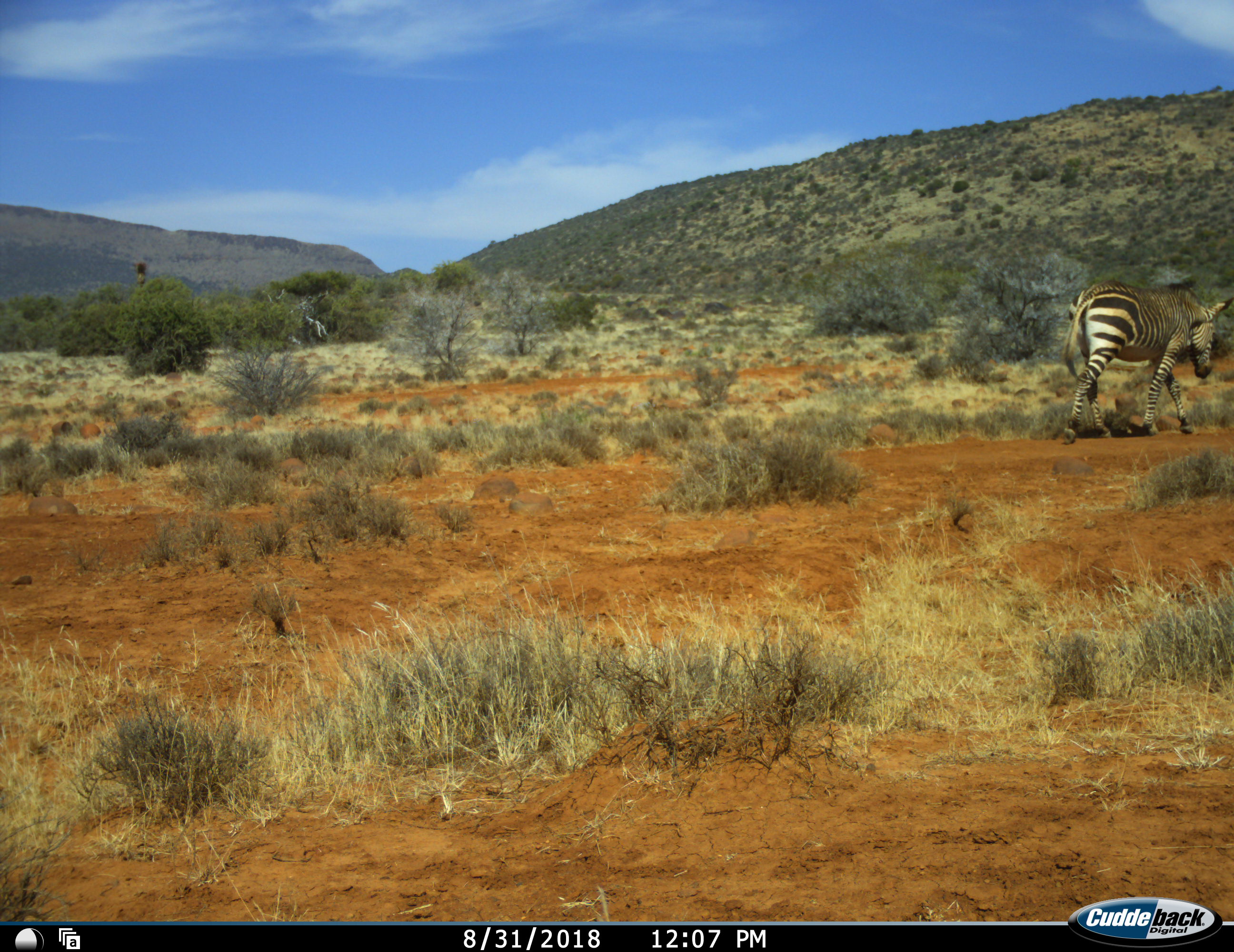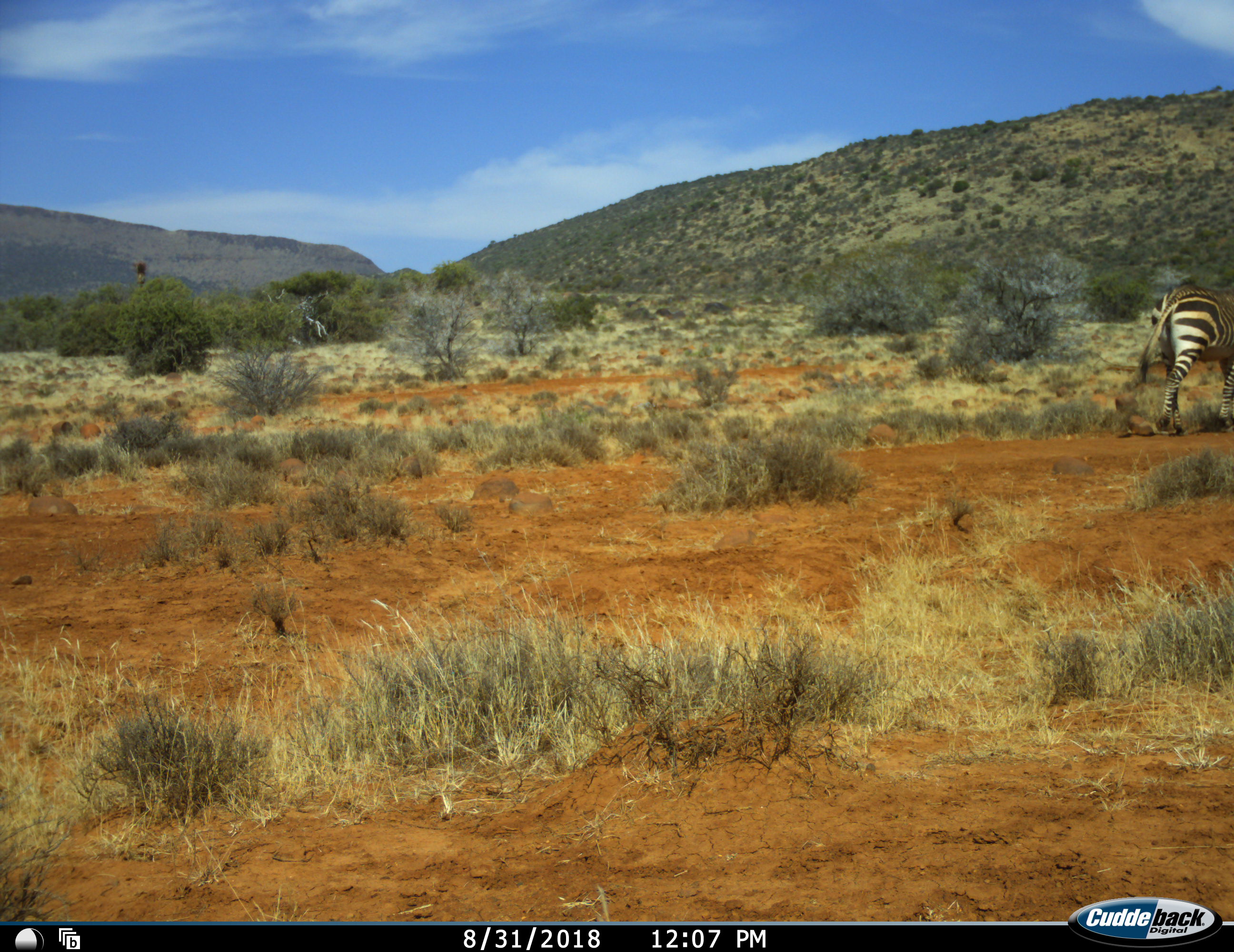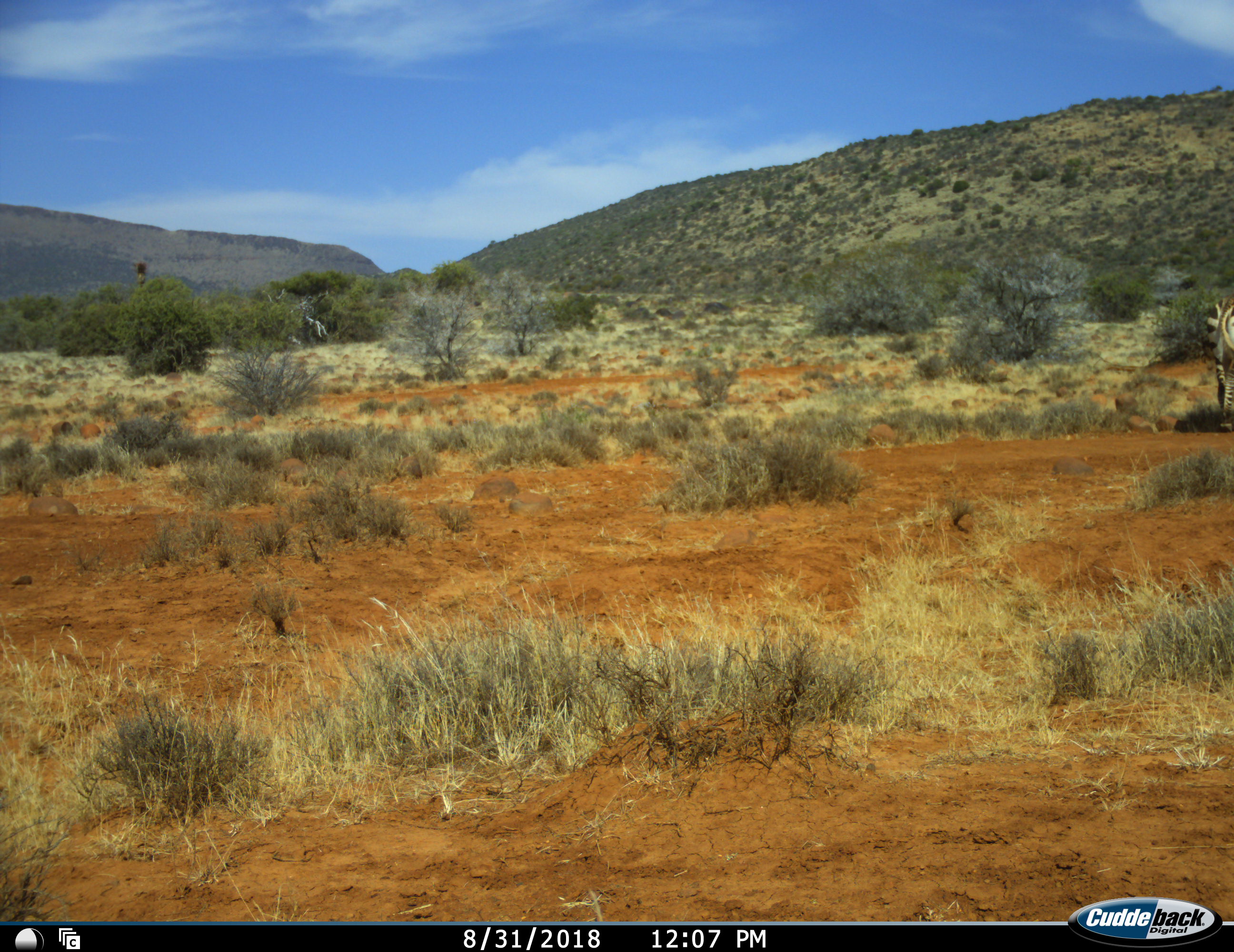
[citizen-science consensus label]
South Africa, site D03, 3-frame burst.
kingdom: Animalia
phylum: Chordata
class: Mammalia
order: Perissodactyla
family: Equidae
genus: Equus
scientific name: Equus zebra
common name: mountain zebra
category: zebramountain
Zebramountain (mountain zebra) (Equus zebra), count 1. Behavior (volunteer vote fractions): standing 0%, resting 0%, moving 100%, interacting 0%. Young present (vote fraction): 0%. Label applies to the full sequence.